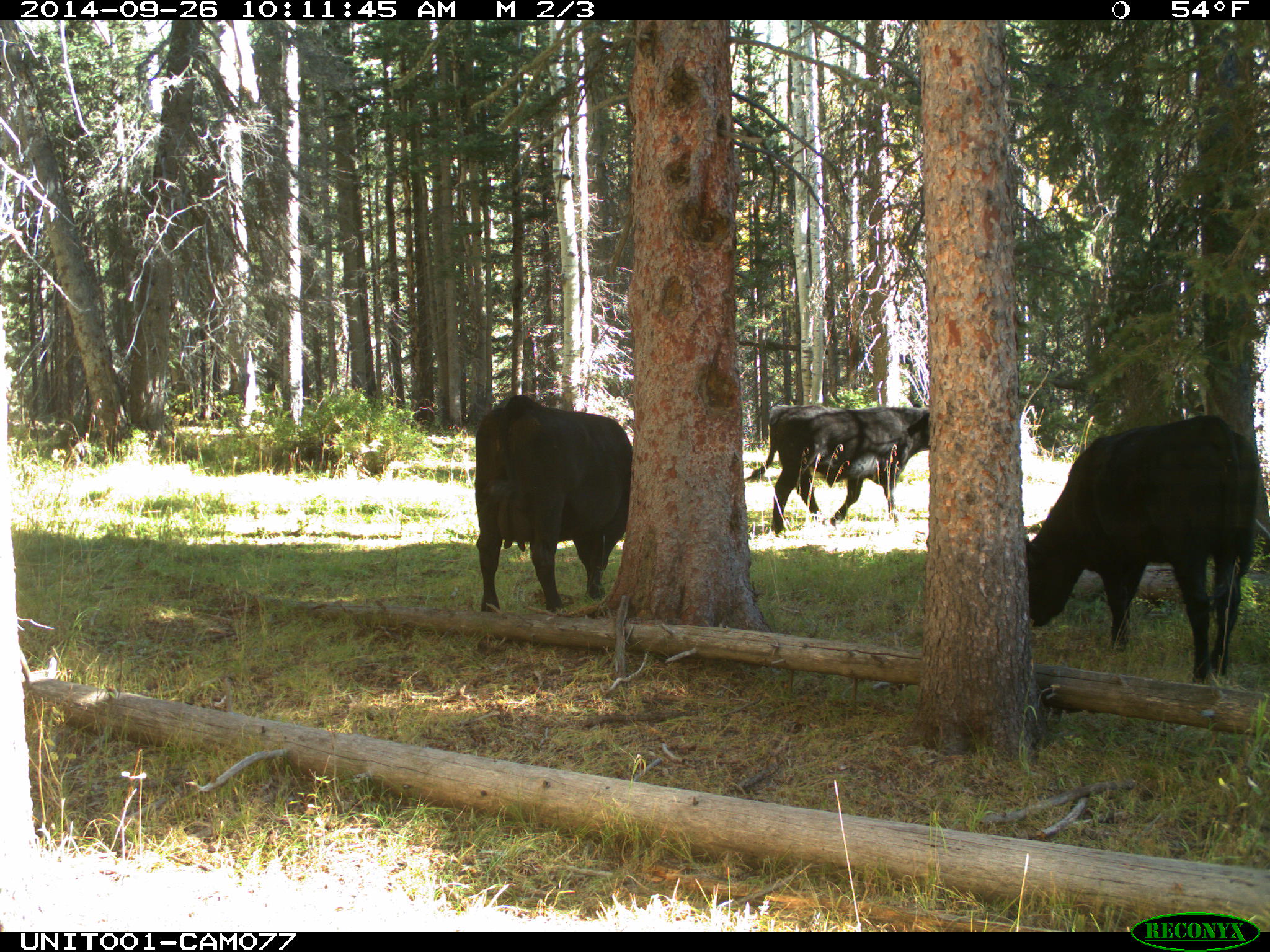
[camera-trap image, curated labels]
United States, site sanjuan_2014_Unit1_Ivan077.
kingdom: Animalia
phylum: Chordata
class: Mammalia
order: Artiodactyla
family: Bovidae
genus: Bos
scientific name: Bos taurus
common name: domestic cow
Bos taurus (domestic cow).